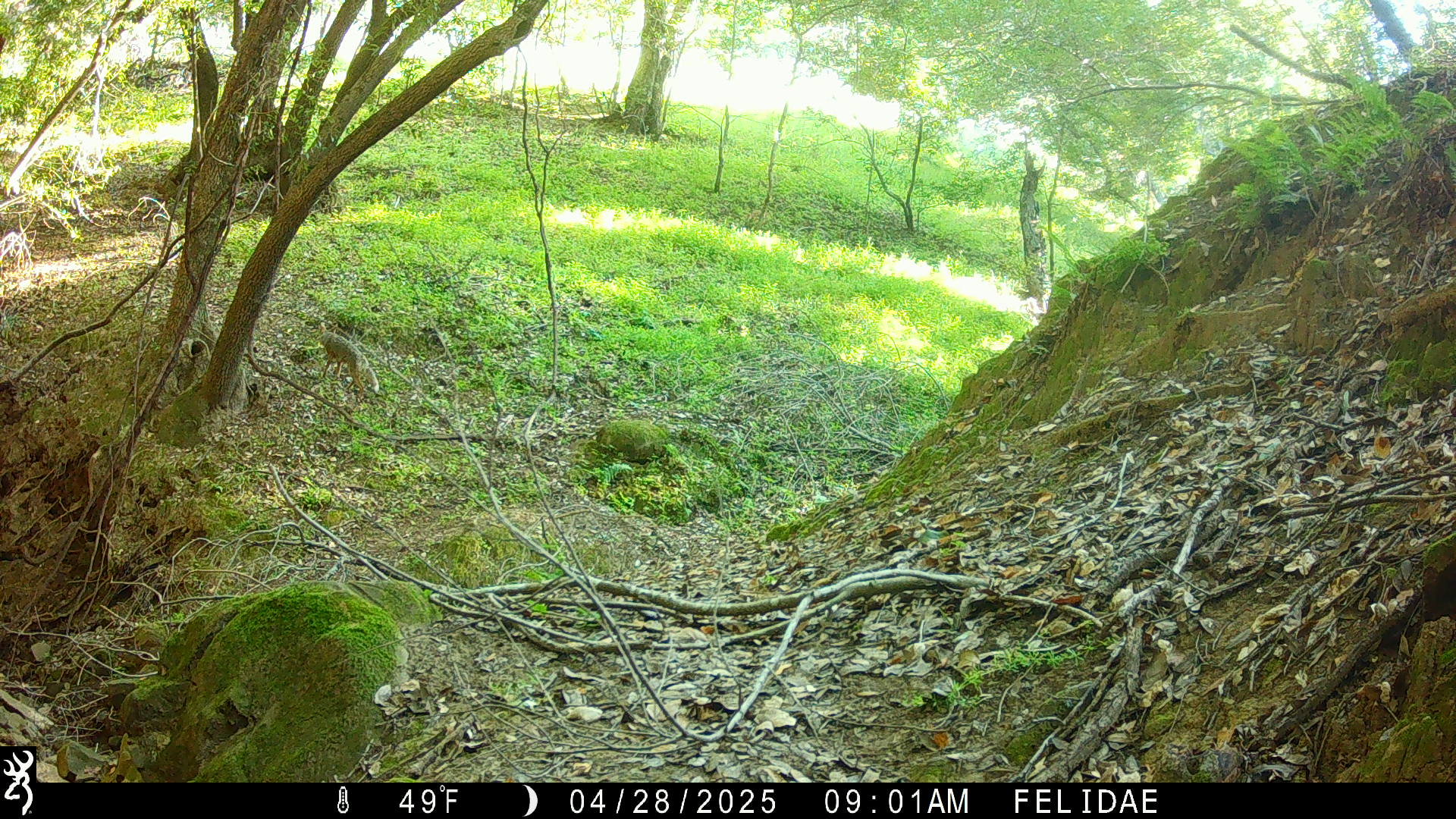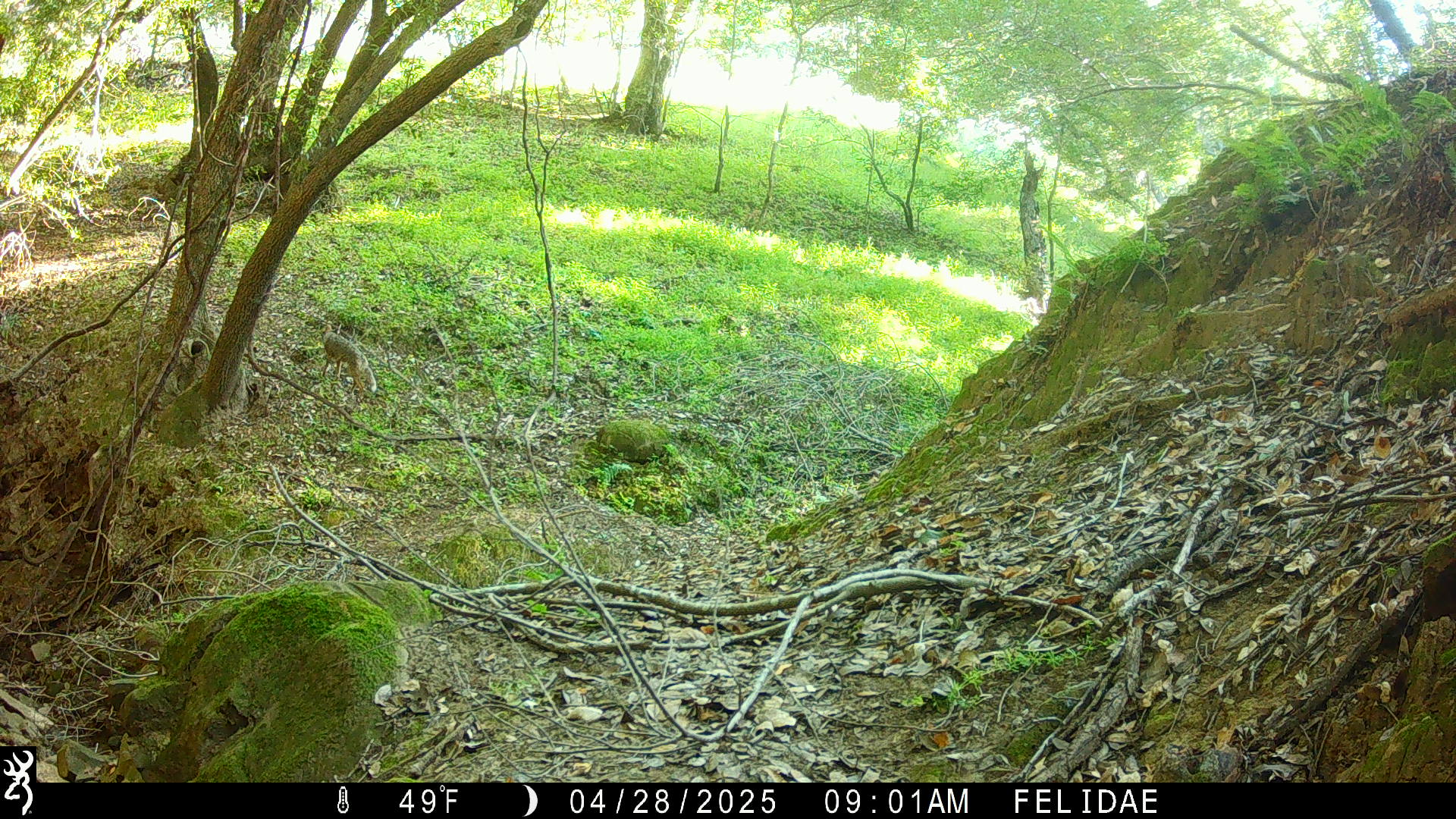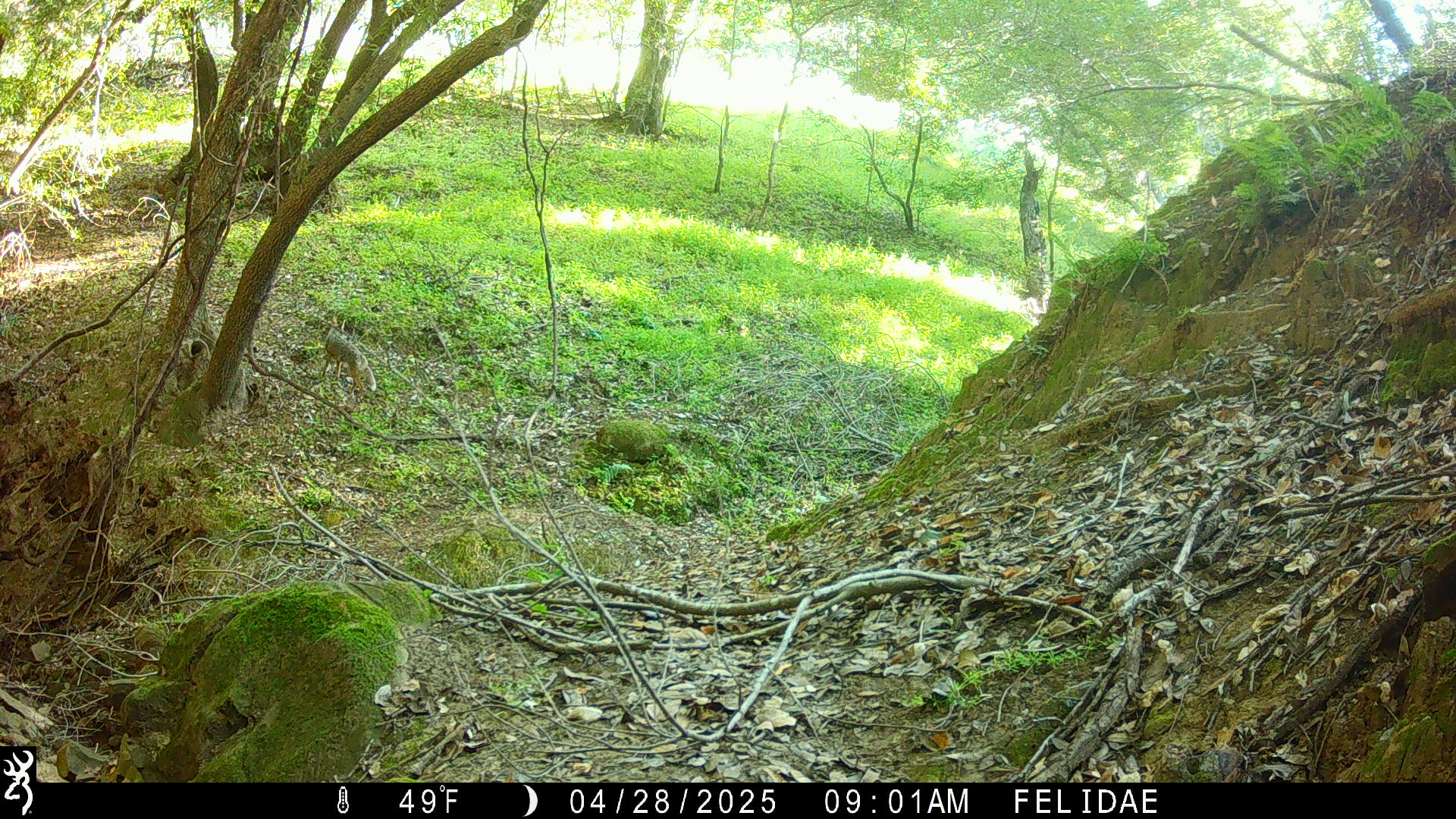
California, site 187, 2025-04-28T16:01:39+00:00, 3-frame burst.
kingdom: Animalia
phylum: Chordata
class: Mammalia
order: Carnivora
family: Canidae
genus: Canis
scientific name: Canis latrans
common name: coyote